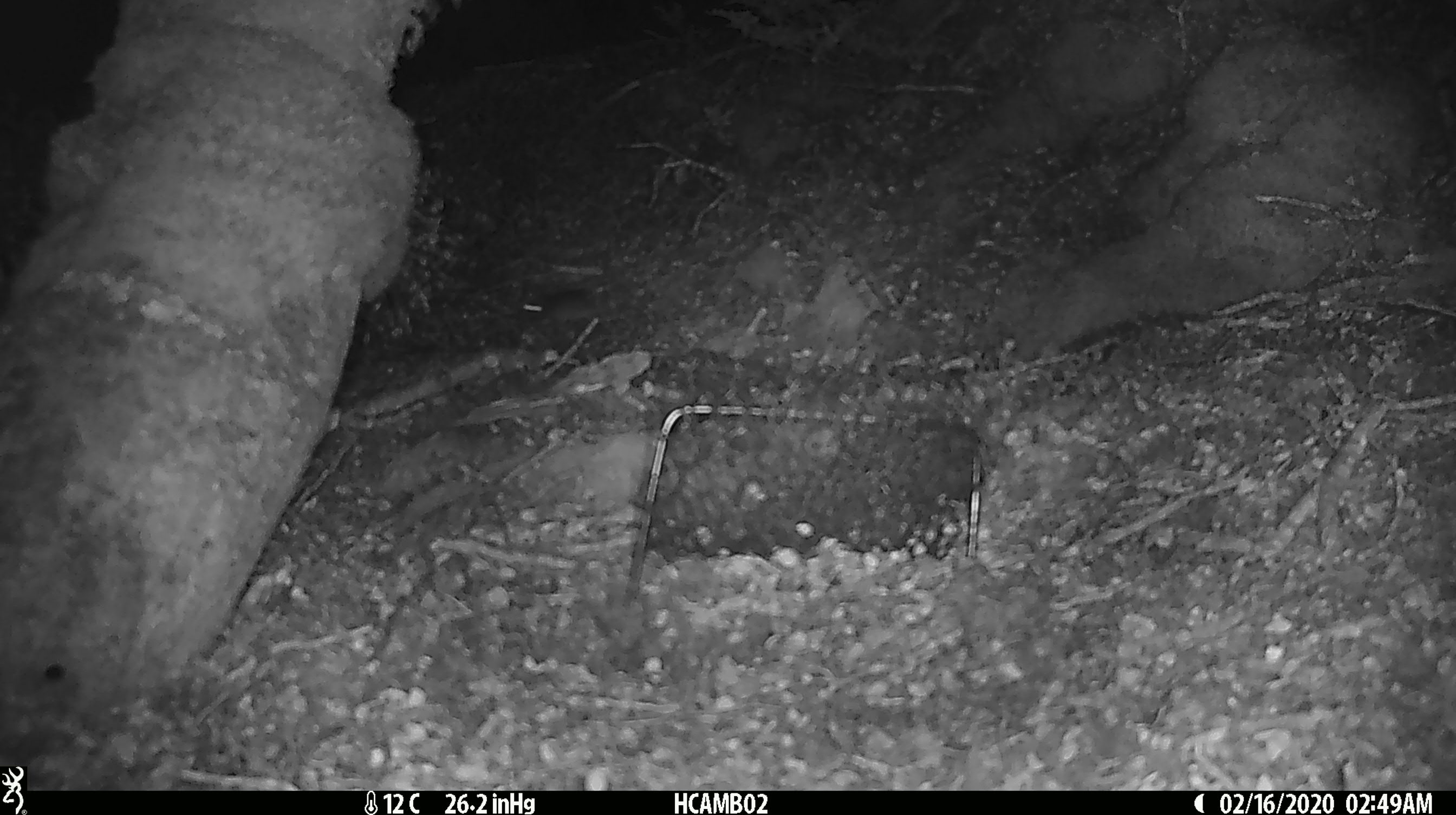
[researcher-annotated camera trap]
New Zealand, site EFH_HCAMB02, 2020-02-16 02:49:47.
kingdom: Animalia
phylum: Chordata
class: Mammalia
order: Rodentia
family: Muridae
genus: Mus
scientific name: Mus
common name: mouse